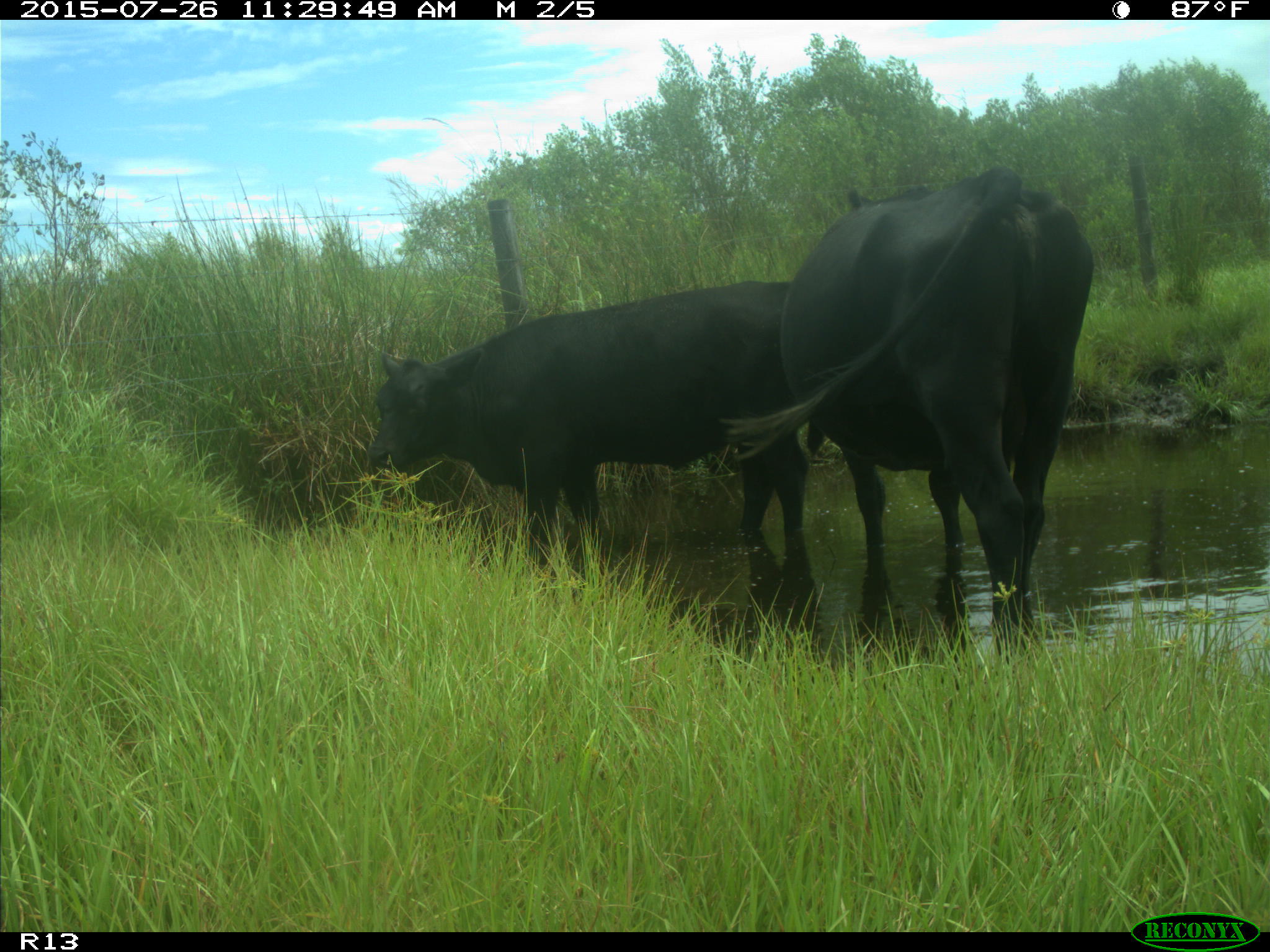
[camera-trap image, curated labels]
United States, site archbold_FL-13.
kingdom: Animalia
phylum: Chordata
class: Mammalia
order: Artiodactyla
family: Bovidae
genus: Bos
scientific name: Bos taurus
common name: domestic cow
Bos taurus (domestic cow).